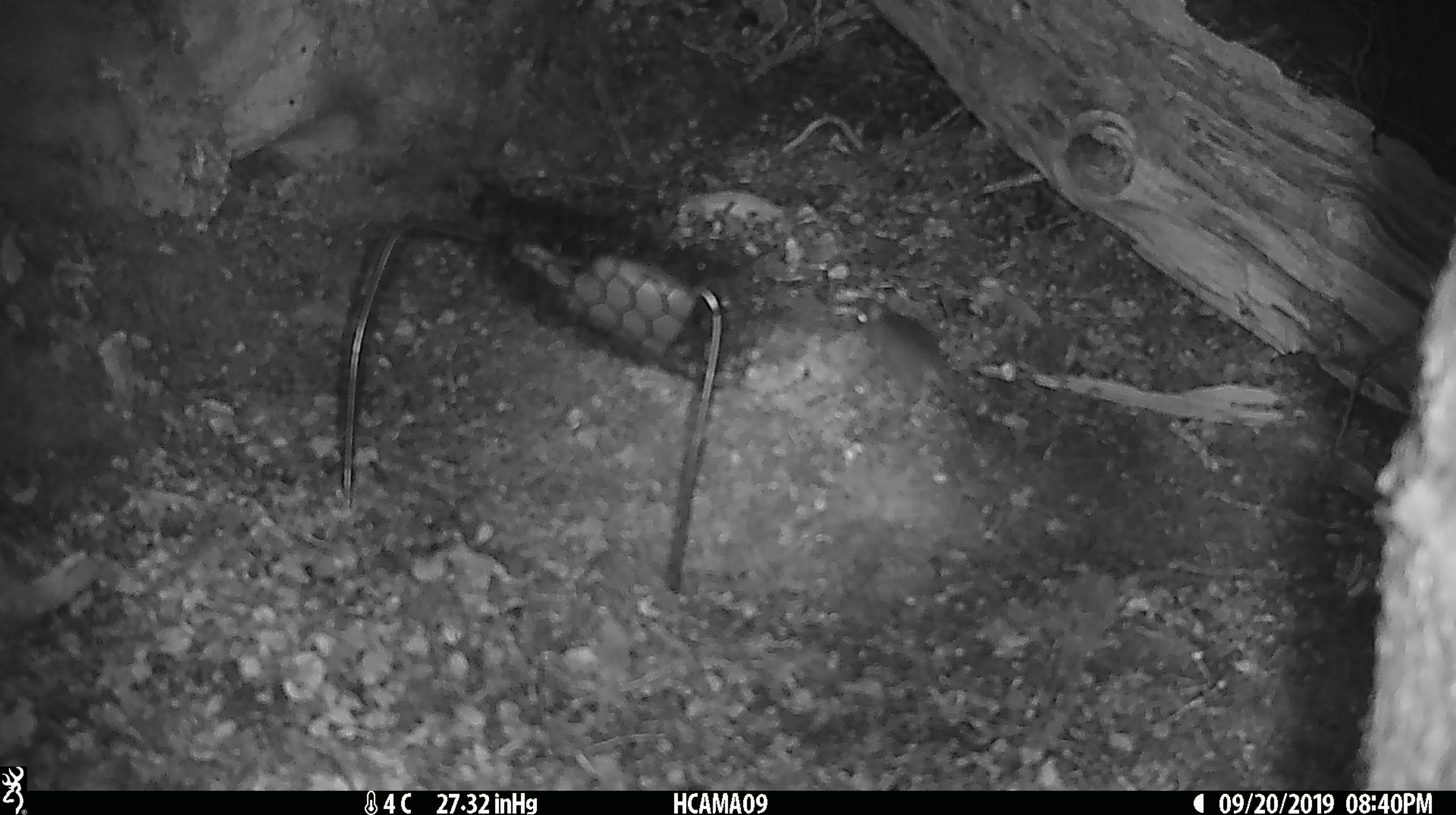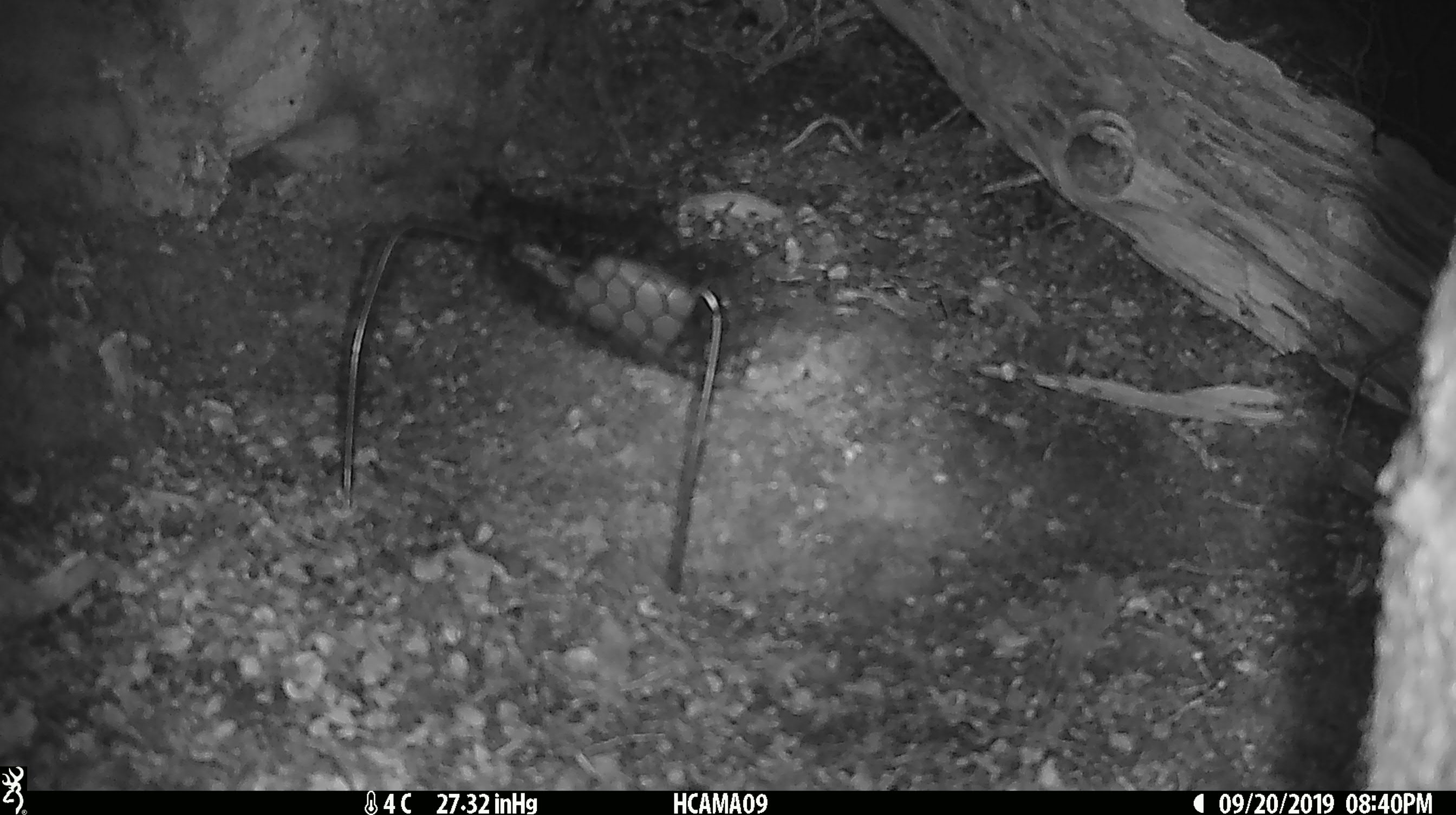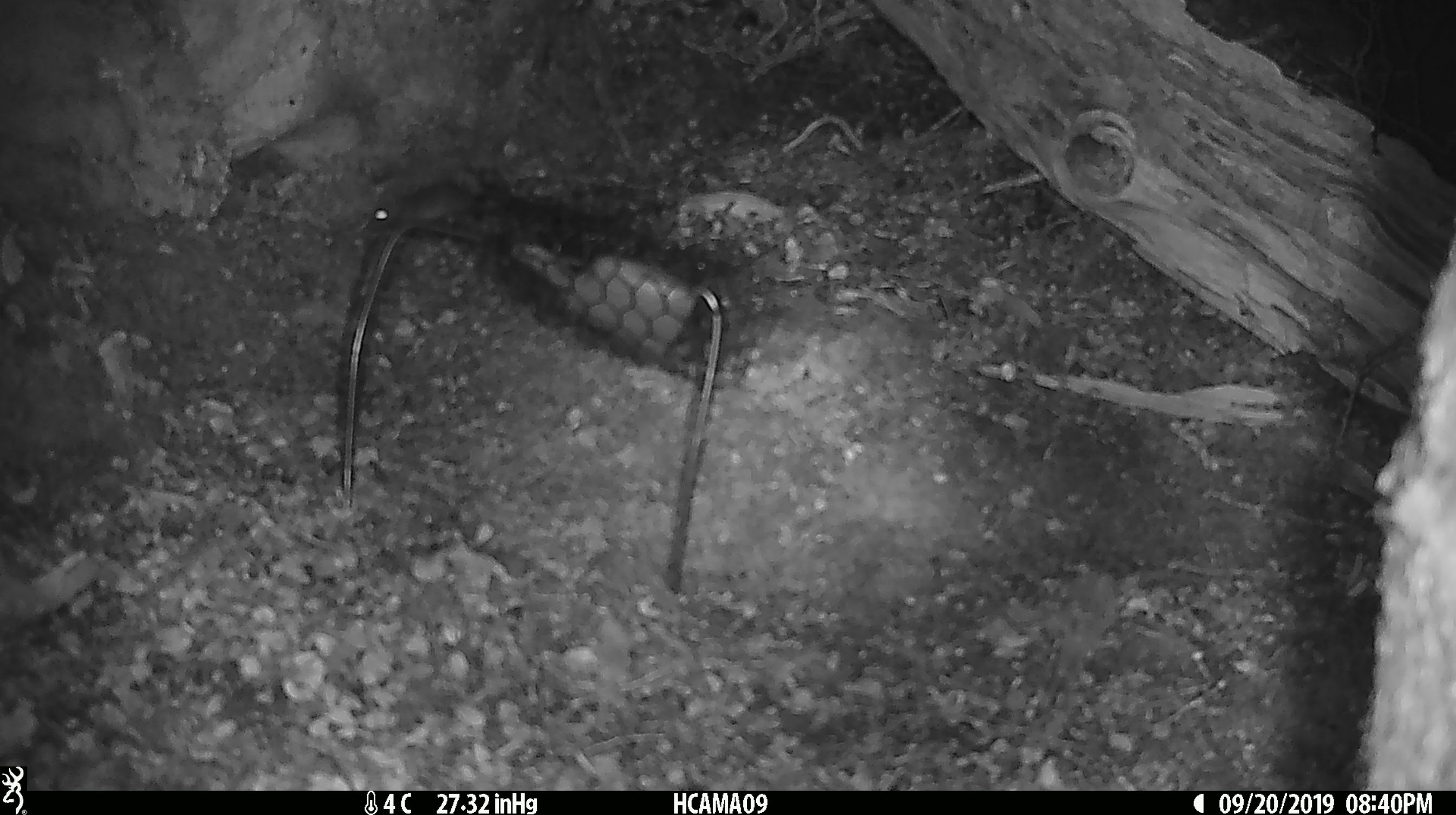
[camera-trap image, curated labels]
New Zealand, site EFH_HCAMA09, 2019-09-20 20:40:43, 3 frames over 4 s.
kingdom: Animalia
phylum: Chordata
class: Mammalia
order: Rodentia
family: Muridae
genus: Mus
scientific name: Mus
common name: mouse